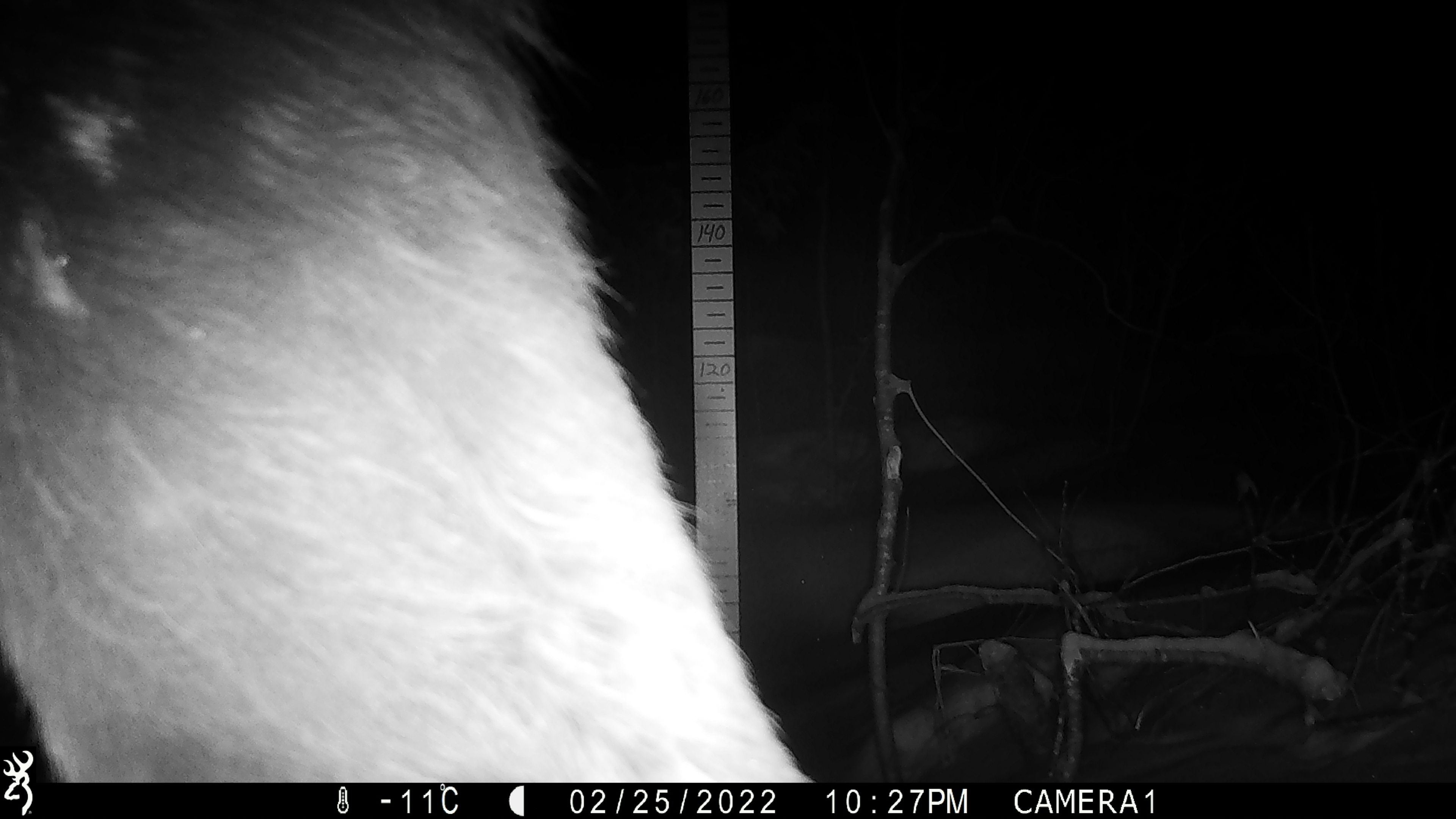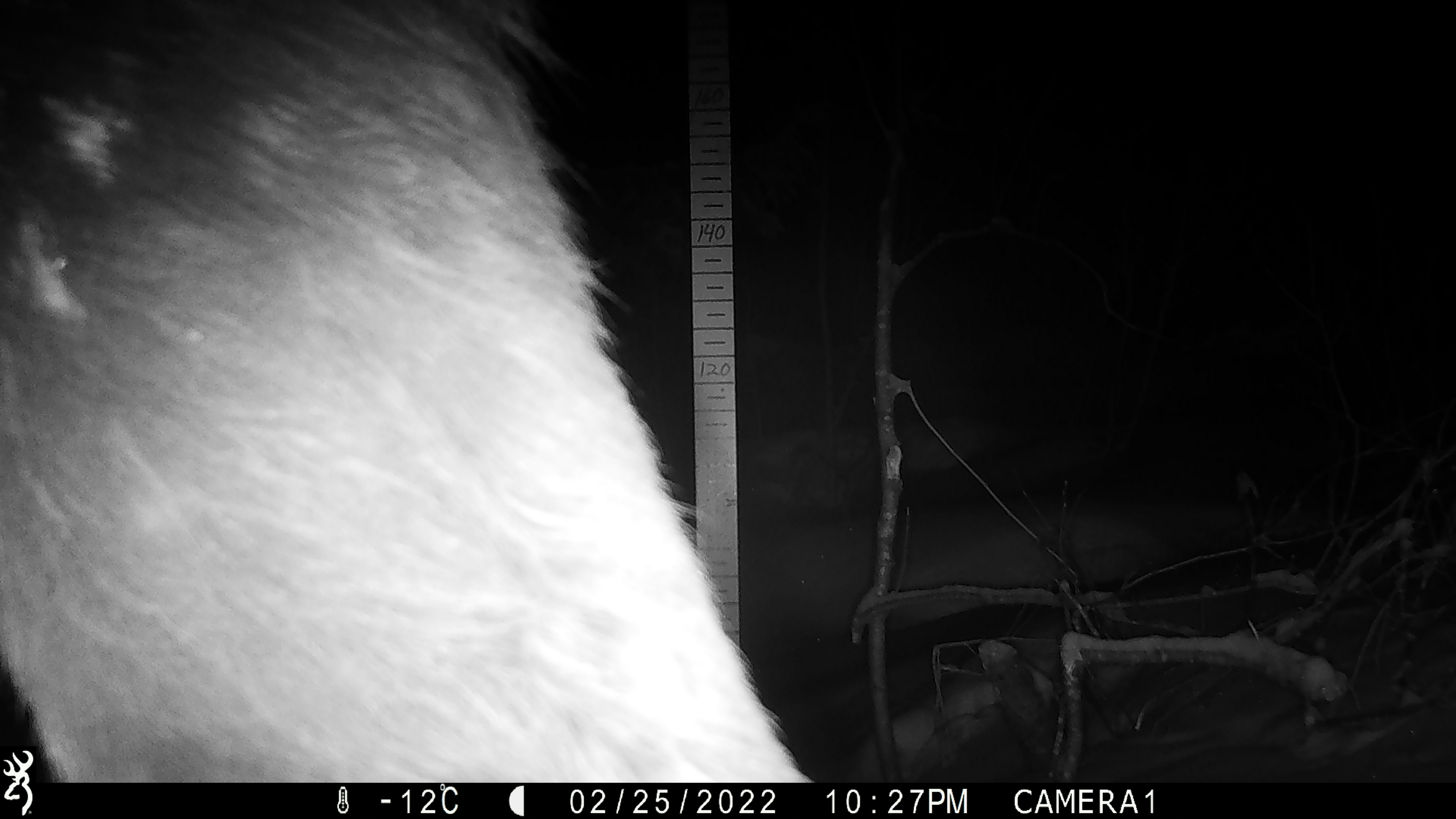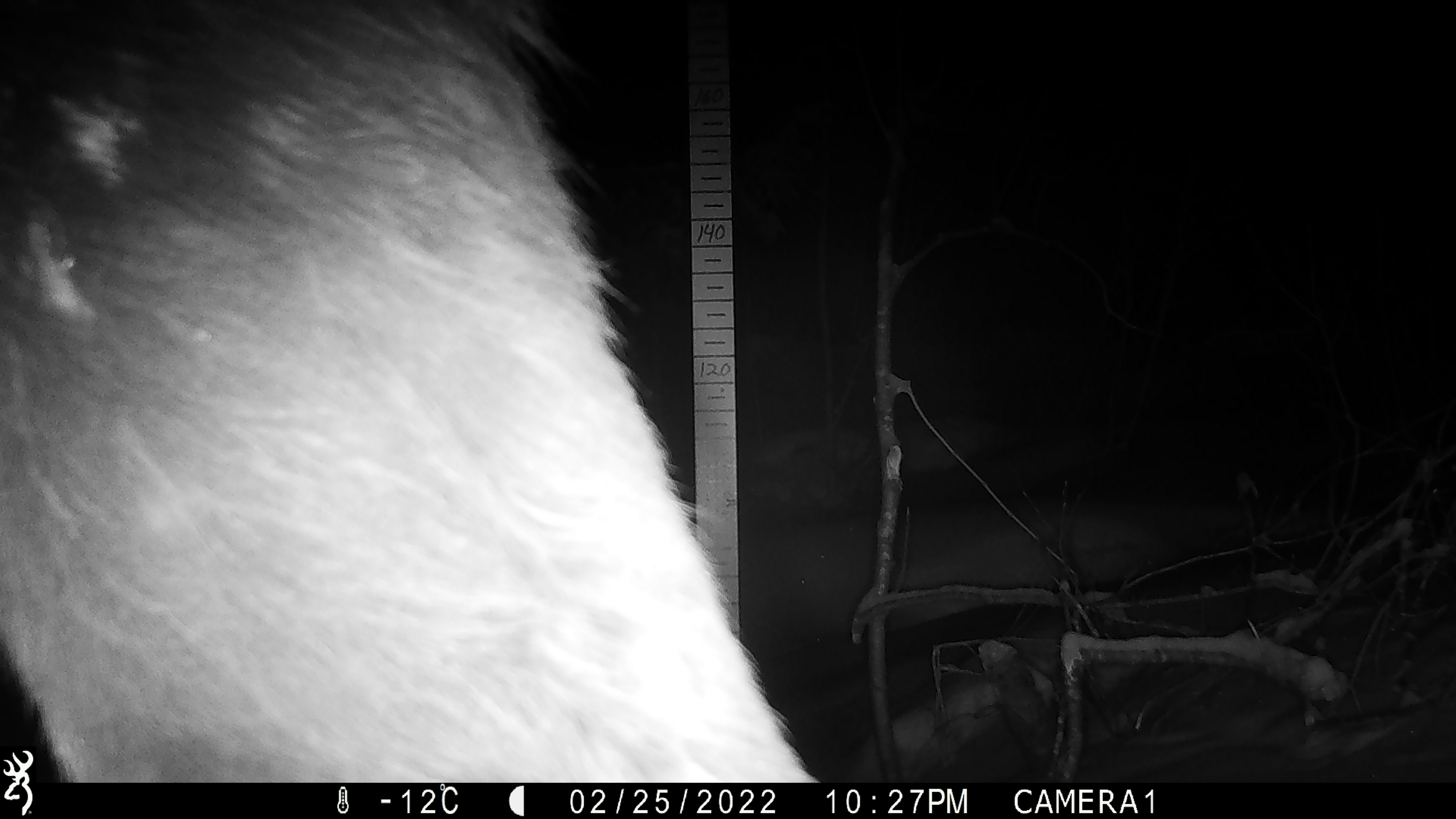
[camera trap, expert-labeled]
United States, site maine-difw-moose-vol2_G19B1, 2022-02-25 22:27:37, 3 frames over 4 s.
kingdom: Animalia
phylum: Chordata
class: Mammalia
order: Artiodactyla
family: Cervidae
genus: Alces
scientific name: Alces alces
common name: moose